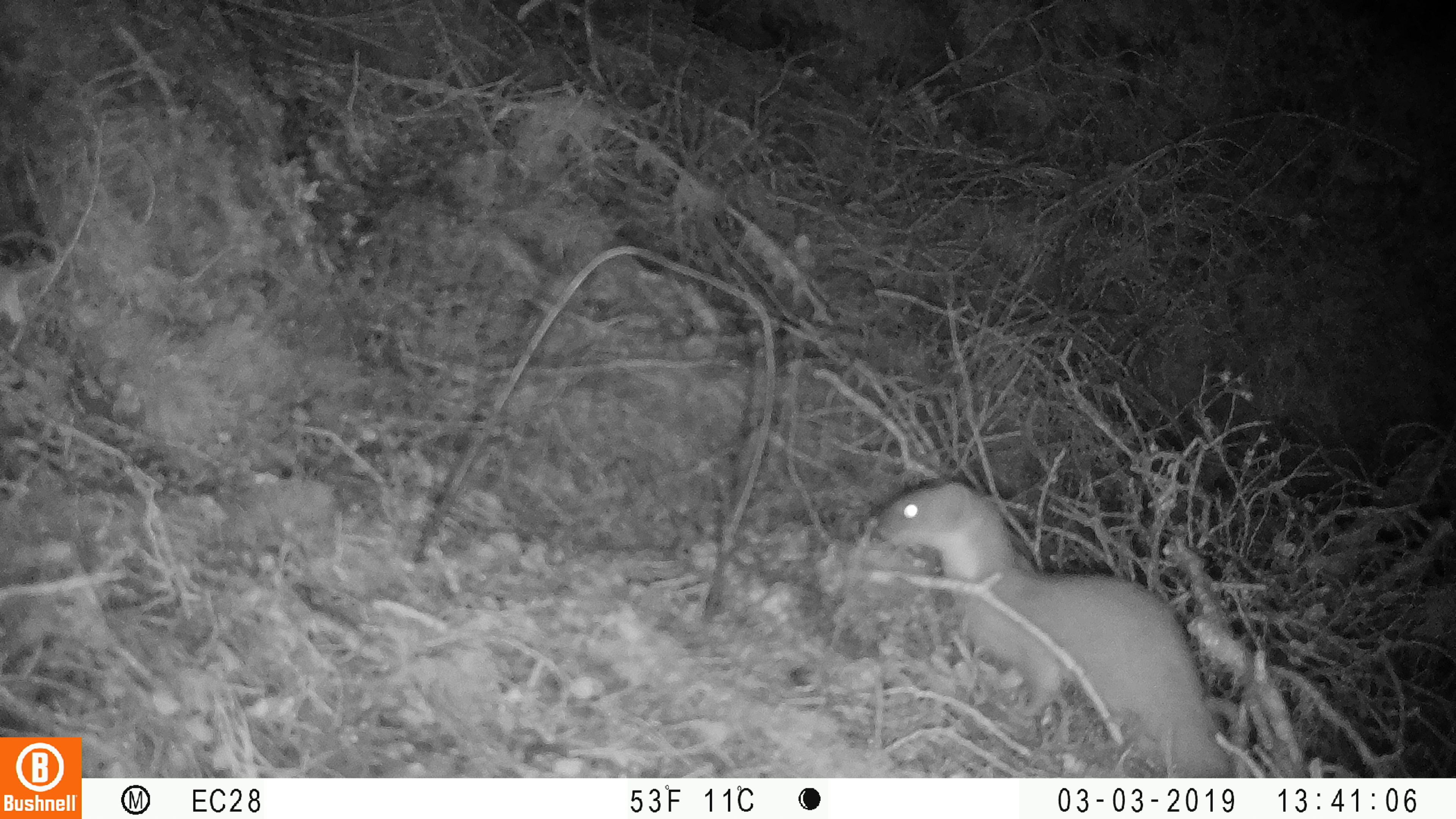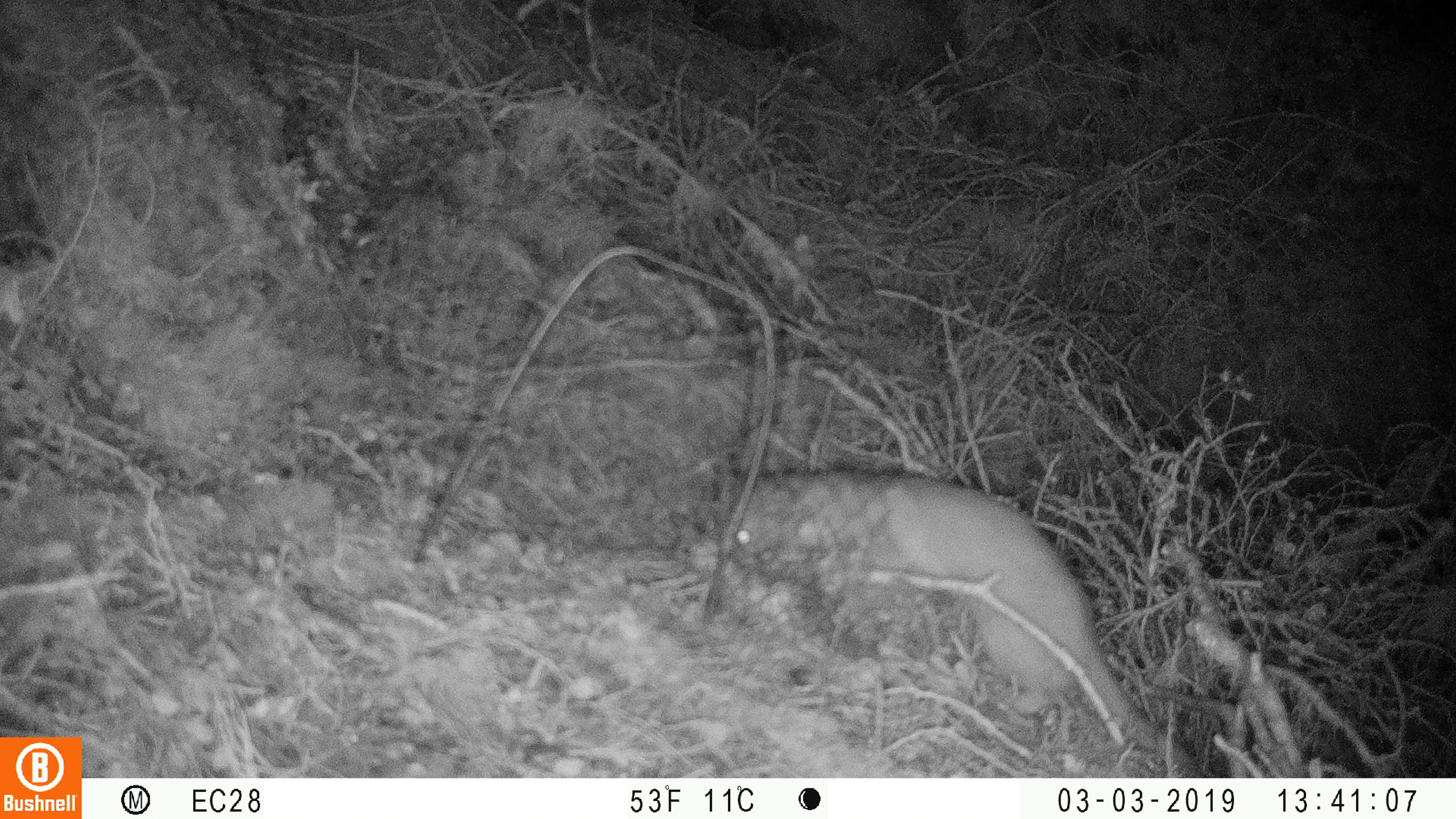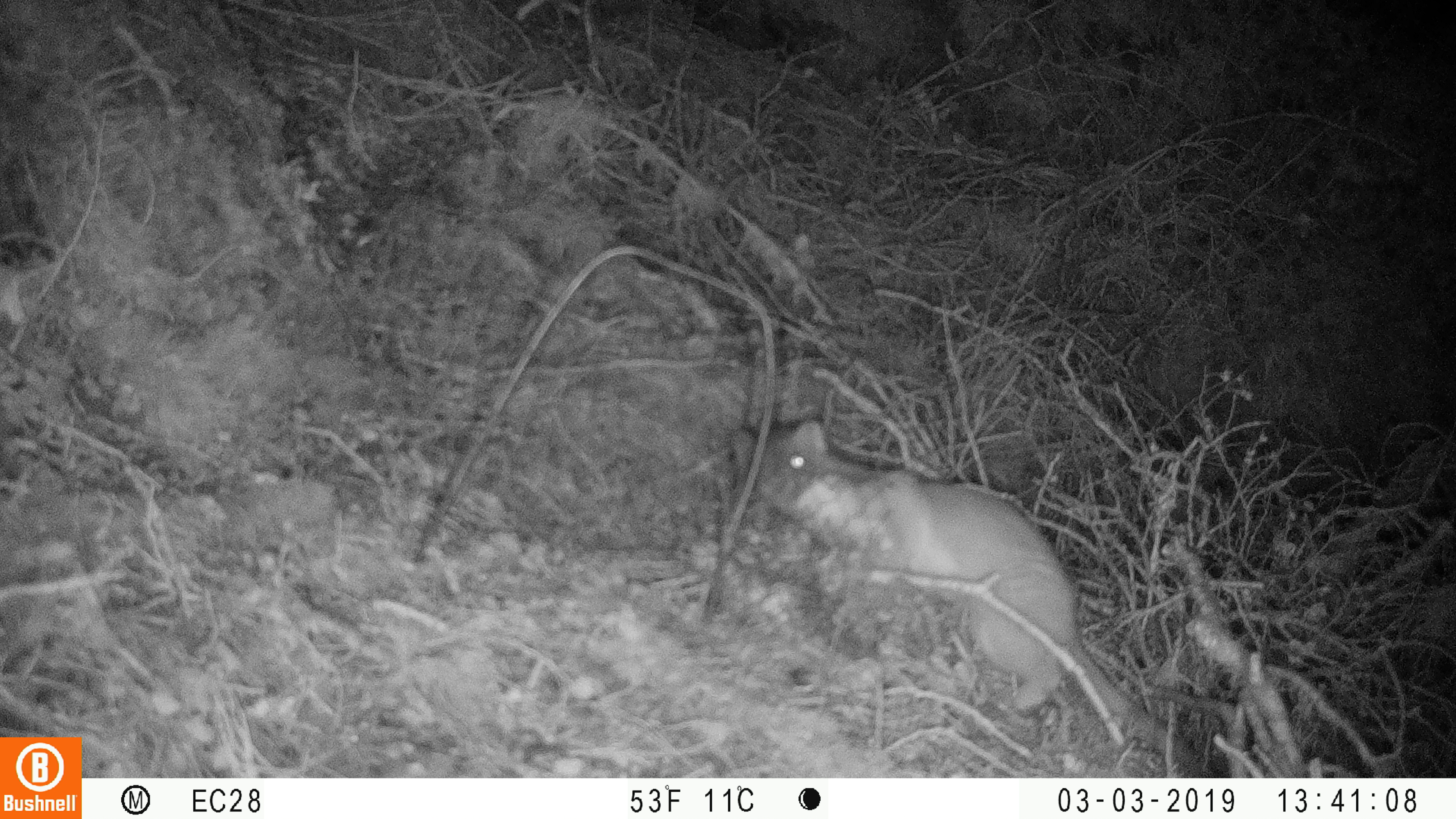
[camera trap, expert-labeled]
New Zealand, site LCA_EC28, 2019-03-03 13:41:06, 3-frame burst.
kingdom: Animalia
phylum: Chordata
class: Mammalia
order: Carnivora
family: Mustelidae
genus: Mustela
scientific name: Mustela erminea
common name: stoat